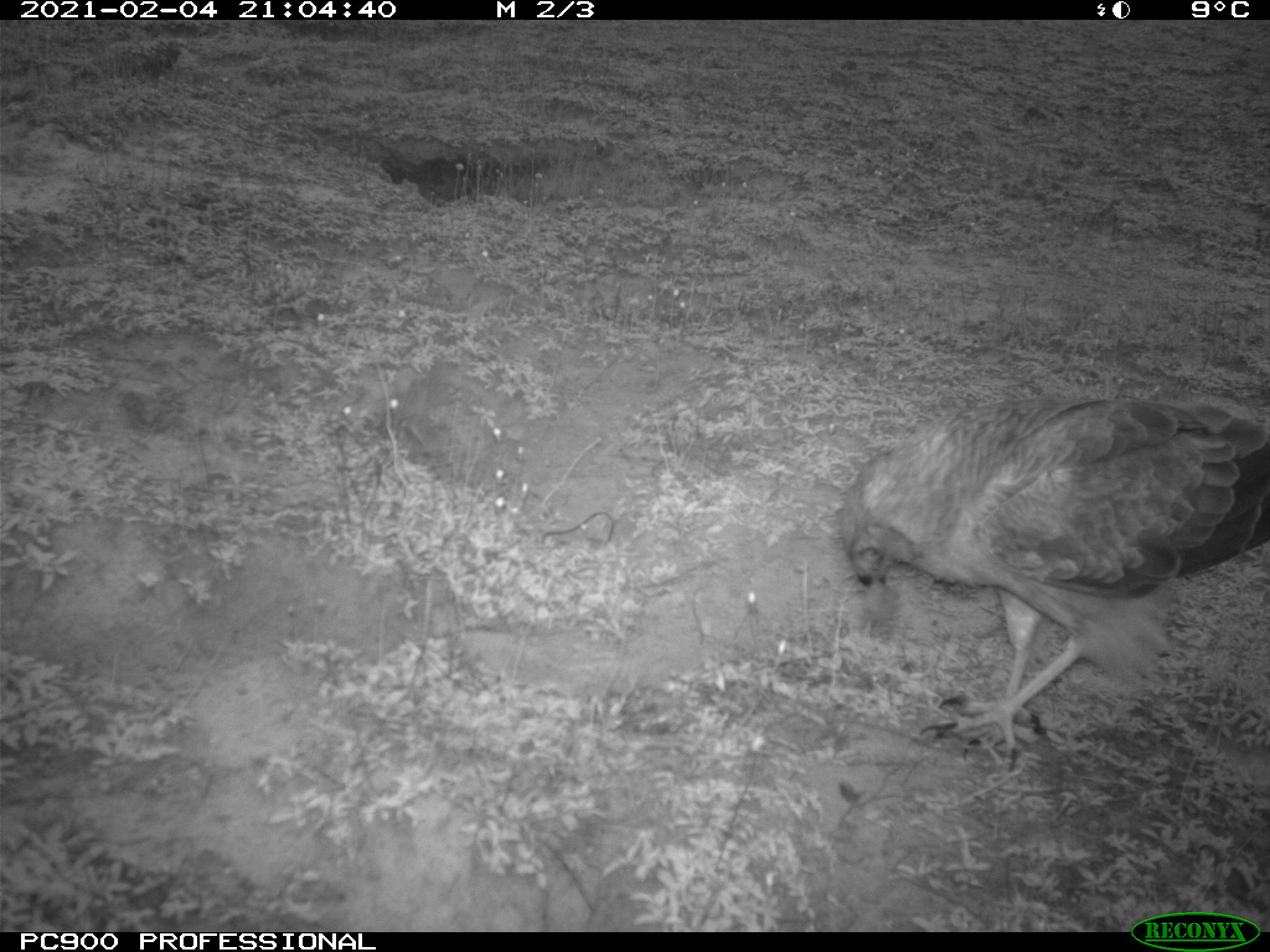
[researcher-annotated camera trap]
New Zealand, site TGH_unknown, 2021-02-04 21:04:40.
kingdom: Animalia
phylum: Chordata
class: Aves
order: Accipitriformes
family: Accipitridae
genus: Circus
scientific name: Circus approximans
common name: swamp harrier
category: harrier